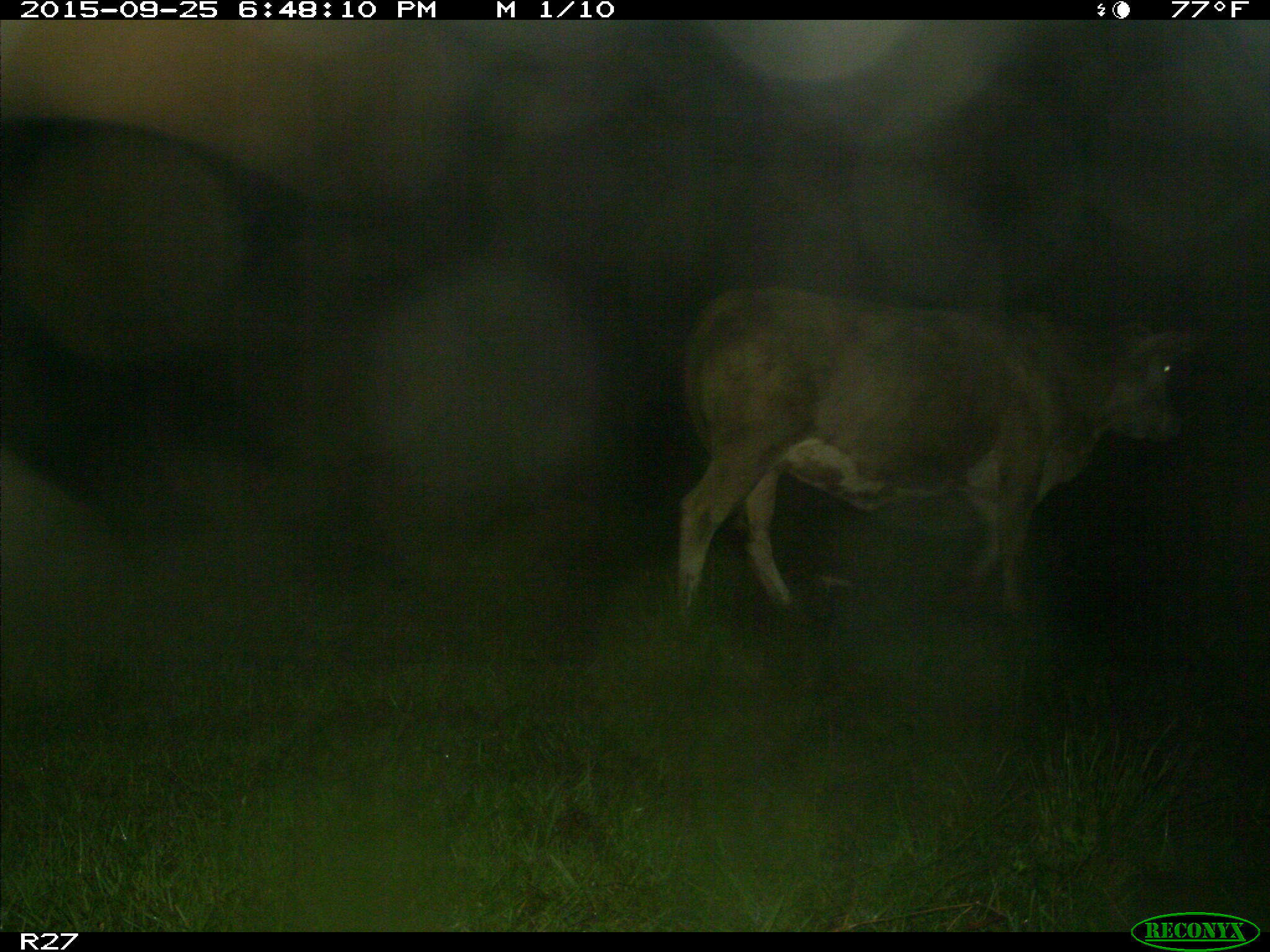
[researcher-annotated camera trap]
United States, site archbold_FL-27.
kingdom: Animalia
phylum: Chordata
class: Mammalia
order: Artiodactyla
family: Bovidae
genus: Bos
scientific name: Bos taurus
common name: domestic cow